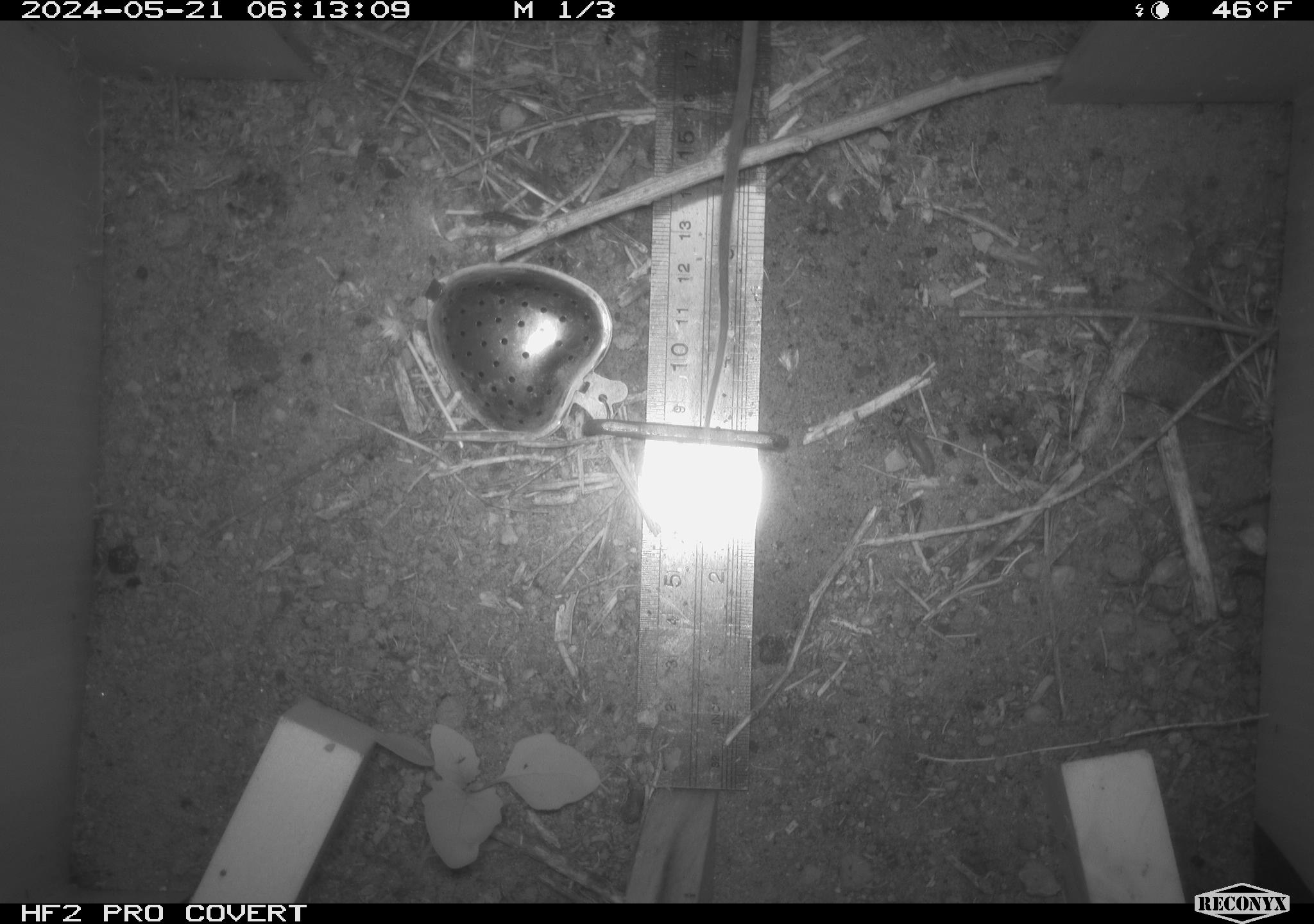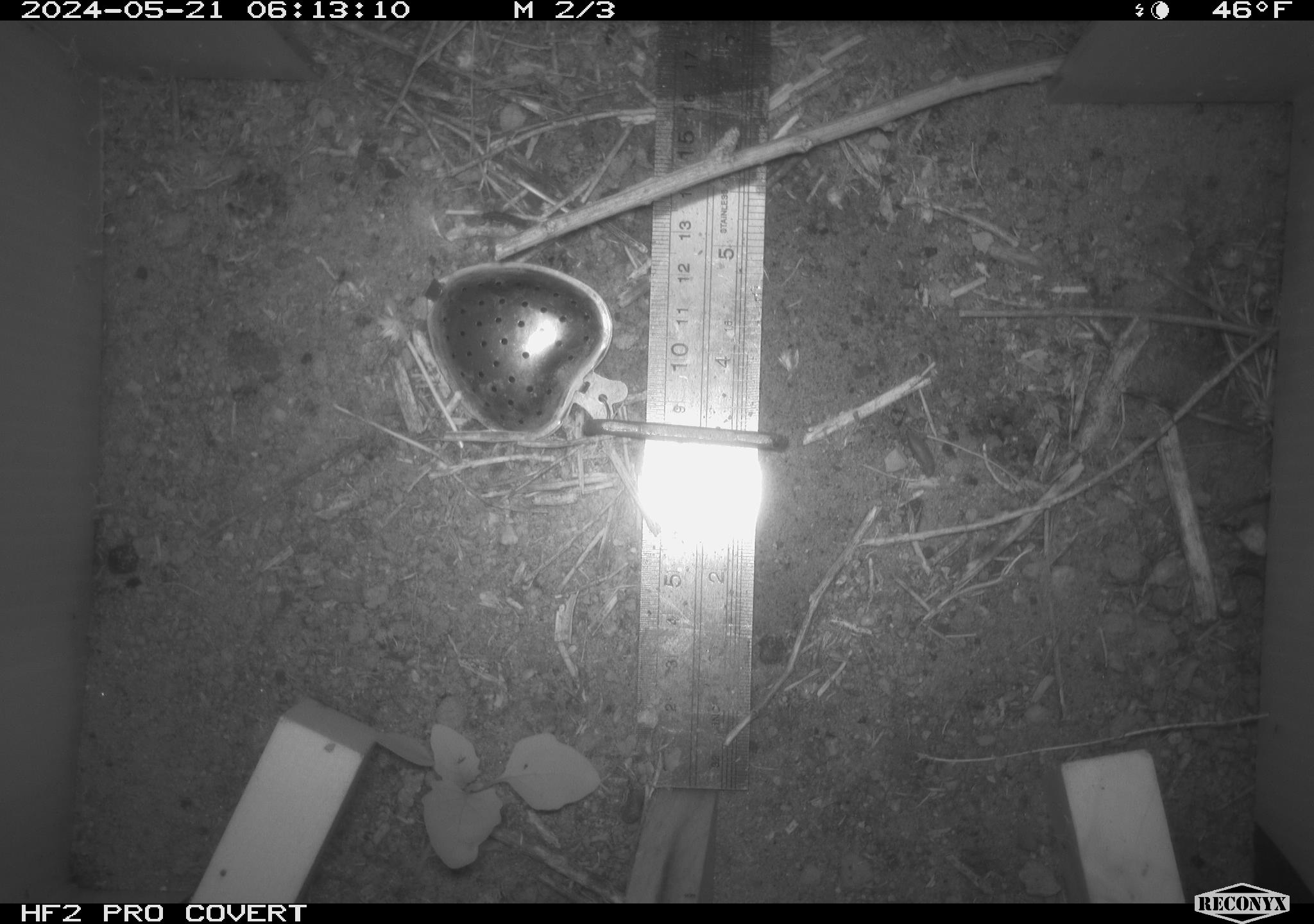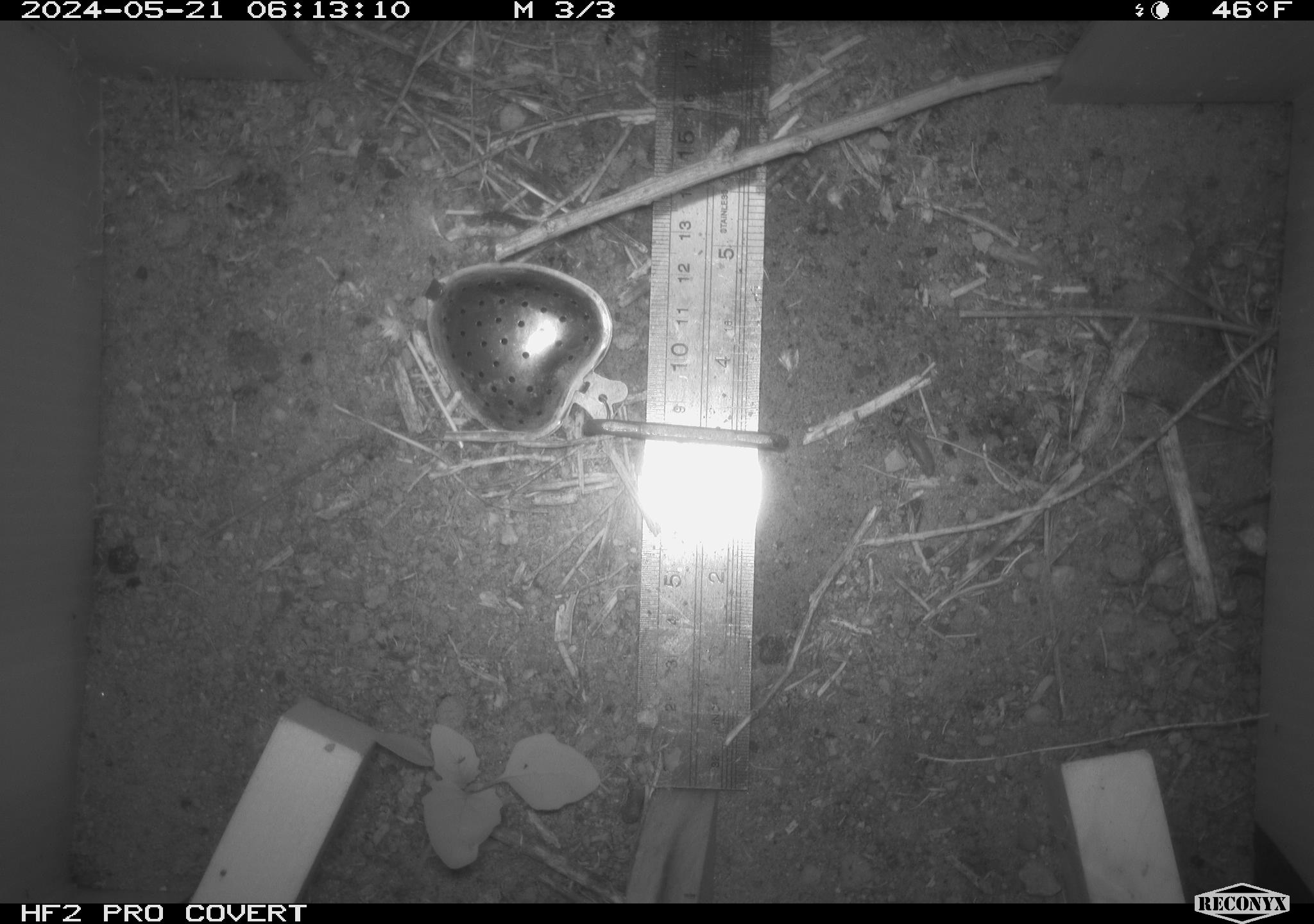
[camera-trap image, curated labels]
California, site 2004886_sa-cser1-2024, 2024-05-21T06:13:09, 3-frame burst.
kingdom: Animalia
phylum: Chordata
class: Mammalia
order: Rodentia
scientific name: Rodentia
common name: rodent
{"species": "rodent (Rodentia)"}